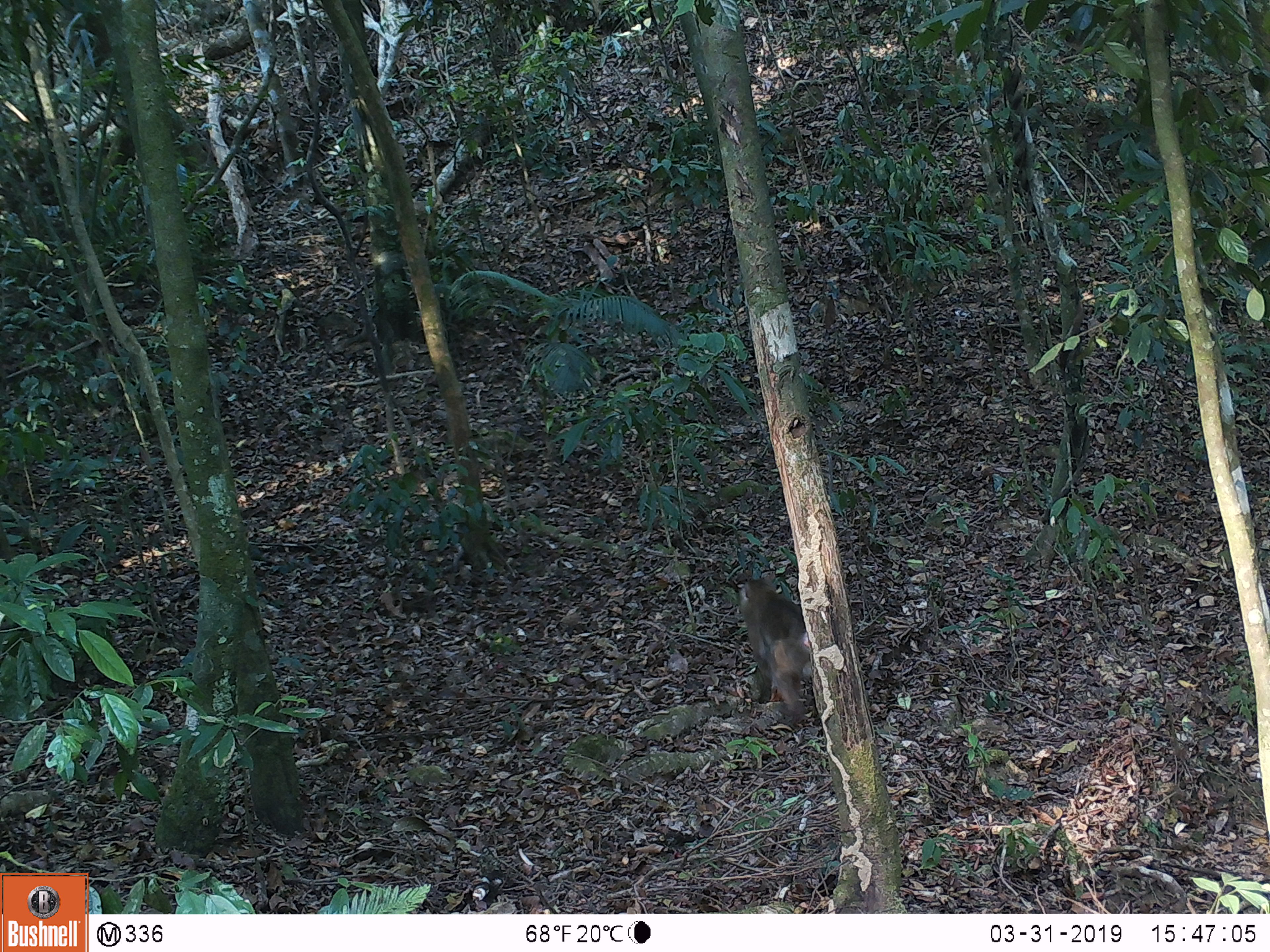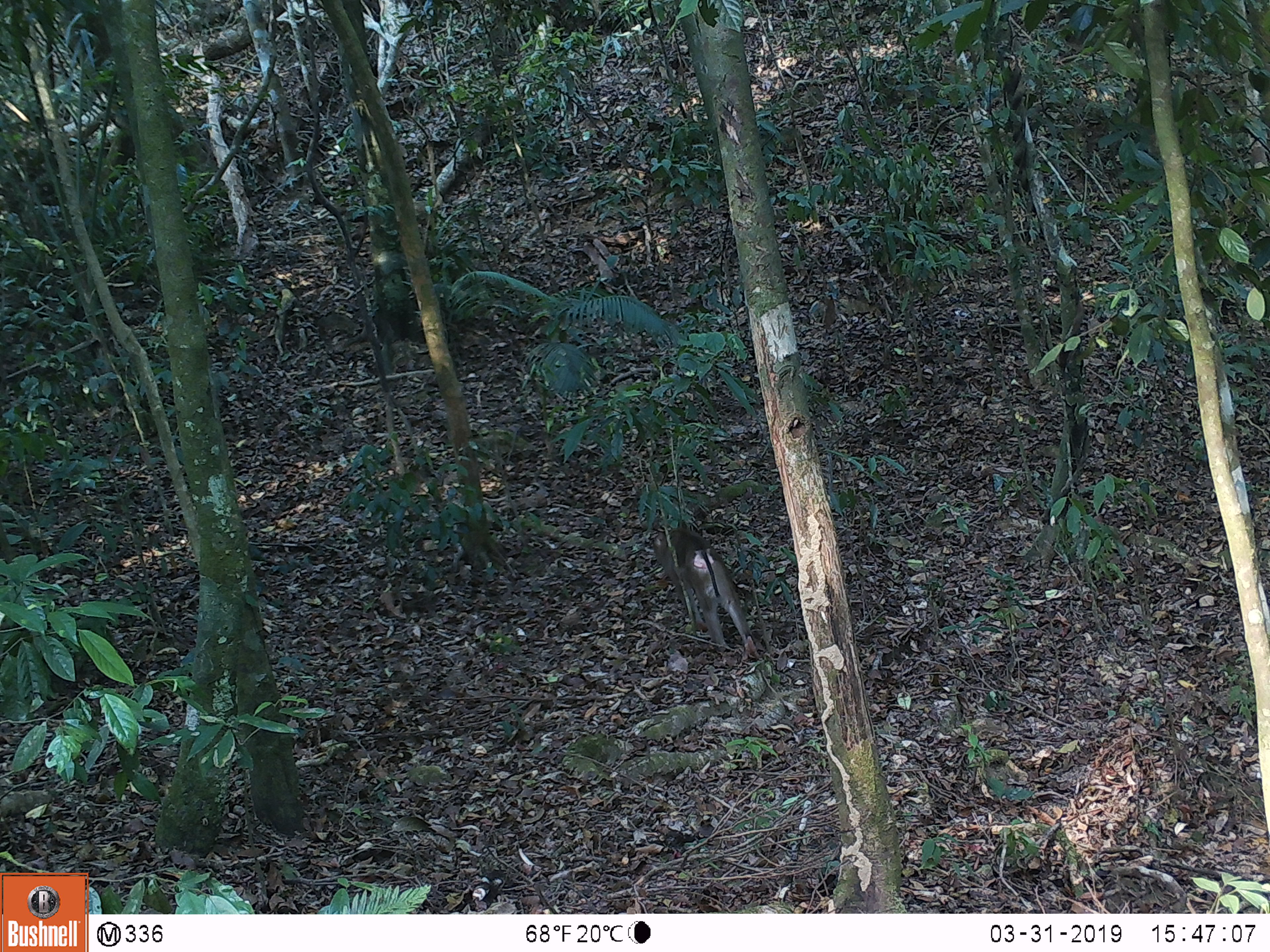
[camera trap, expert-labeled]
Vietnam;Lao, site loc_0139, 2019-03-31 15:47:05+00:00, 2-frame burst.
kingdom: Animalia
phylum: Chordata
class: Mammalia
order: Primates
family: Cercopithecidae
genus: Macaca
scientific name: Macaca nemestrina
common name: pig-tailed macaque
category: pig tailed macaque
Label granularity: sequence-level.